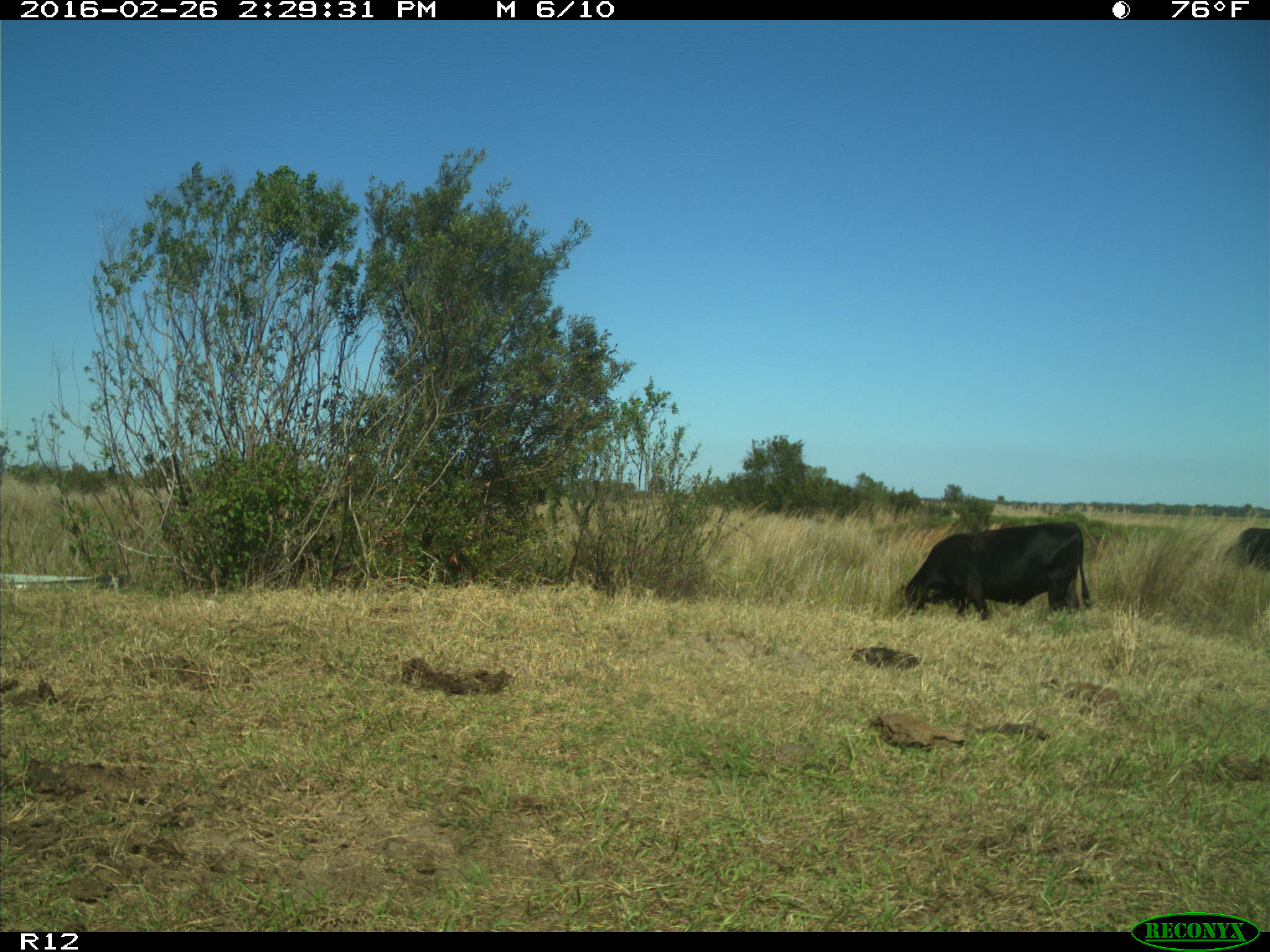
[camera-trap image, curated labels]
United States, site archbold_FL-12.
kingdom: Animalia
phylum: Chordata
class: Mammalia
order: Artiodactyla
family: Bovidae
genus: Bos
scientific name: Bos taurus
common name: domestic cow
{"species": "Bos taurus (domestic cow)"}